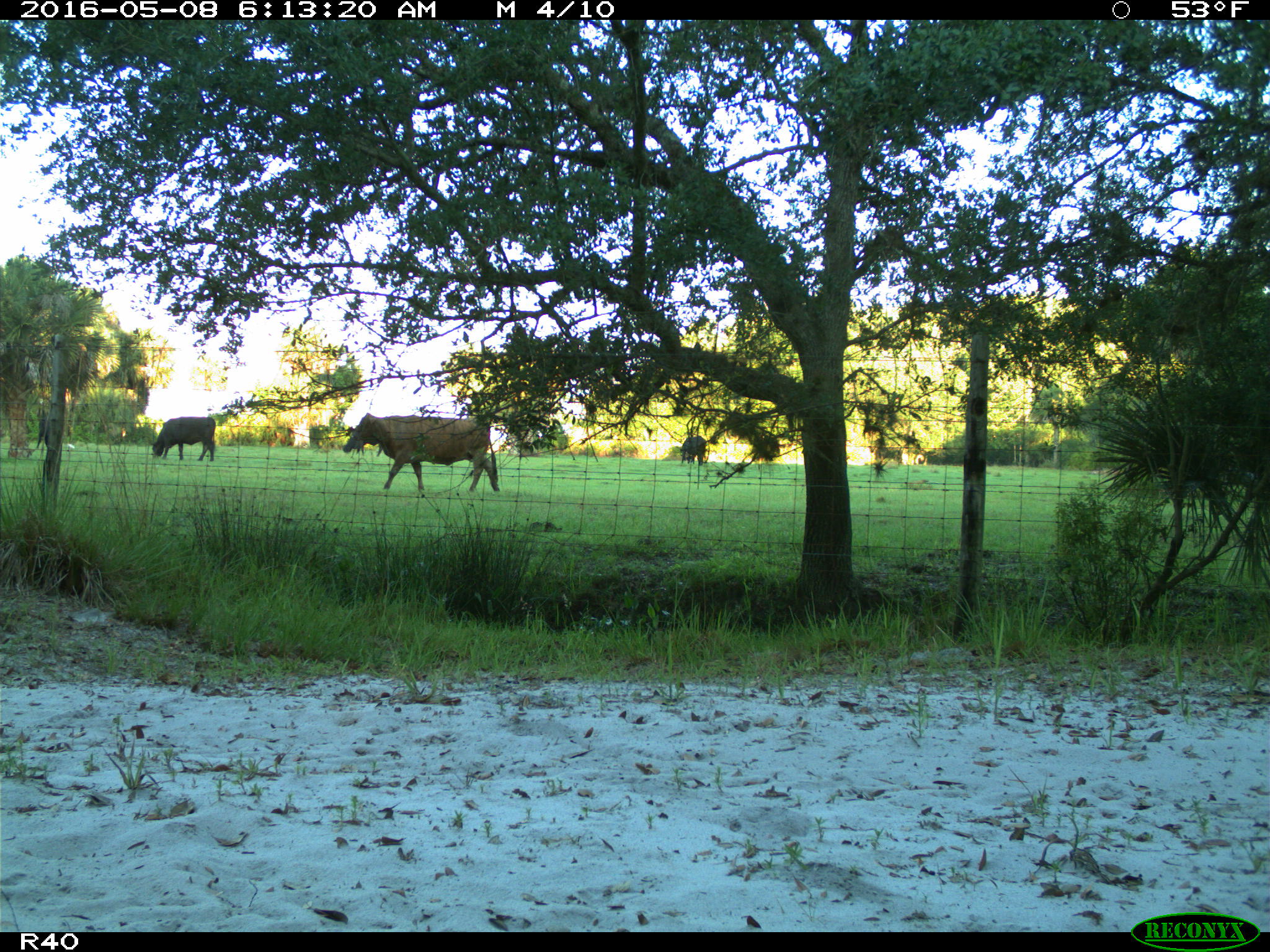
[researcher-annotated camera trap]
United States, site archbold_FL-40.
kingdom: Animalia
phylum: Chordata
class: Mammalia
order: Artiodactyla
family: Bovidae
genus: Bos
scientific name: Bos taurus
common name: domestic cow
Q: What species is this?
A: Bos taurus (domestic cow).